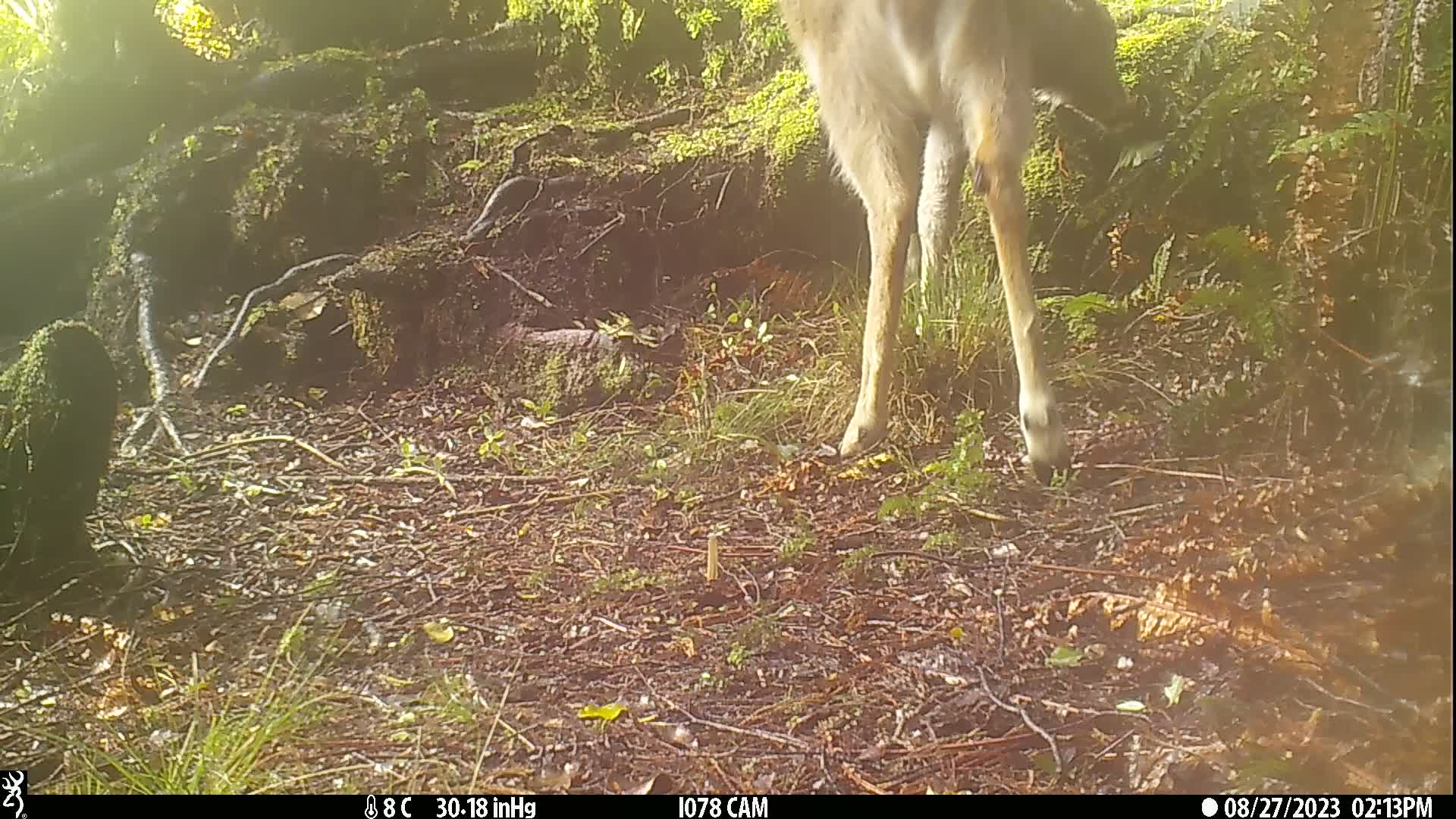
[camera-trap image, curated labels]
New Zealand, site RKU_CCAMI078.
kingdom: Animalia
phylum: Chordata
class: Mammalia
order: Artiodactyla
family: Cervidae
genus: Odocoileus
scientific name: Odocoileus virginianus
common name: white-tailed deer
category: white tailed deer